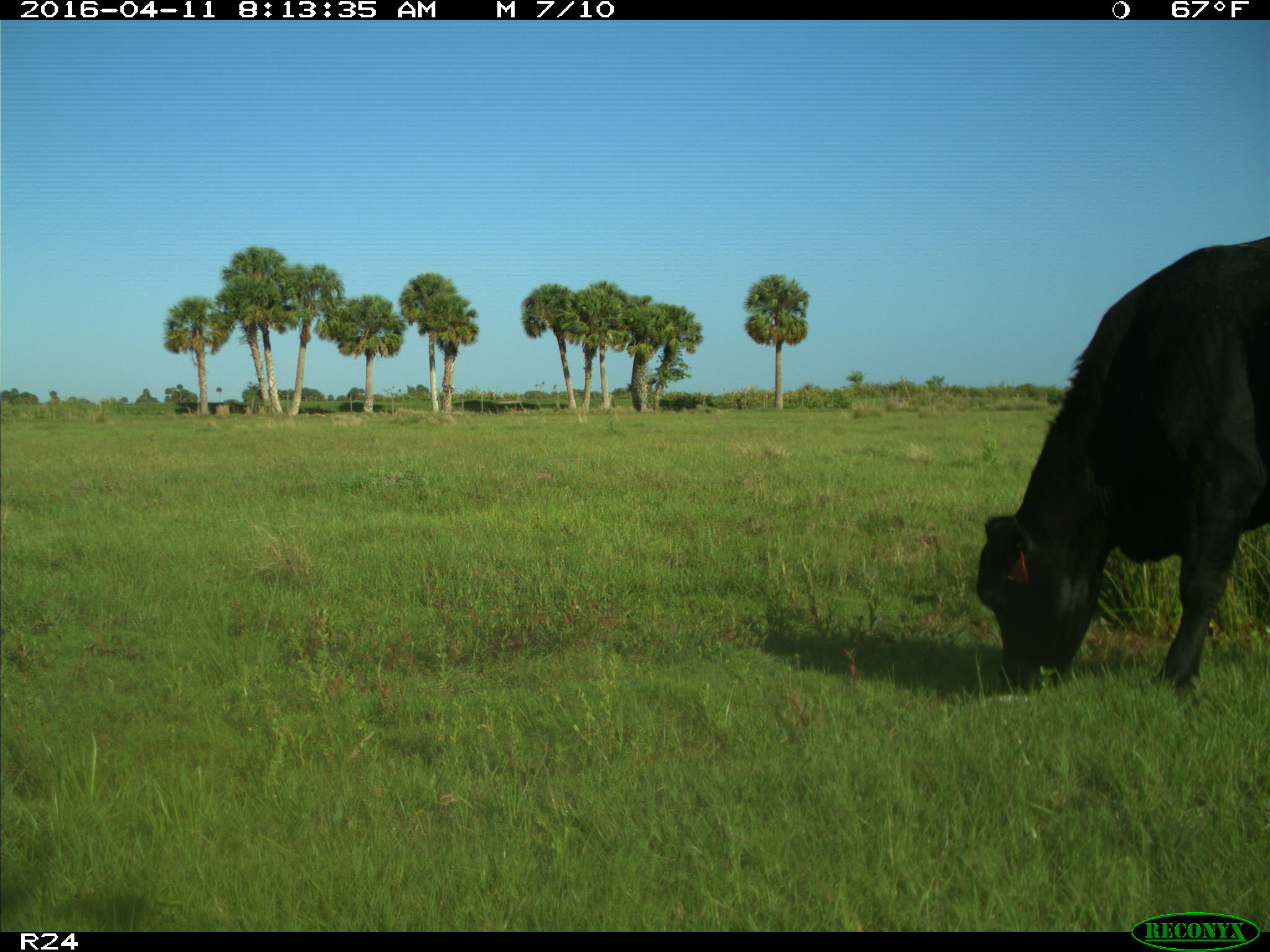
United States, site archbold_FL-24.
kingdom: Animalia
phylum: Chordata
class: Mammalia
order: Artiodactyla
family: Bovidae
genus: Bos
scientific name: Bos taurus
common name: domestic cow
Bos taurus (domestic cow).